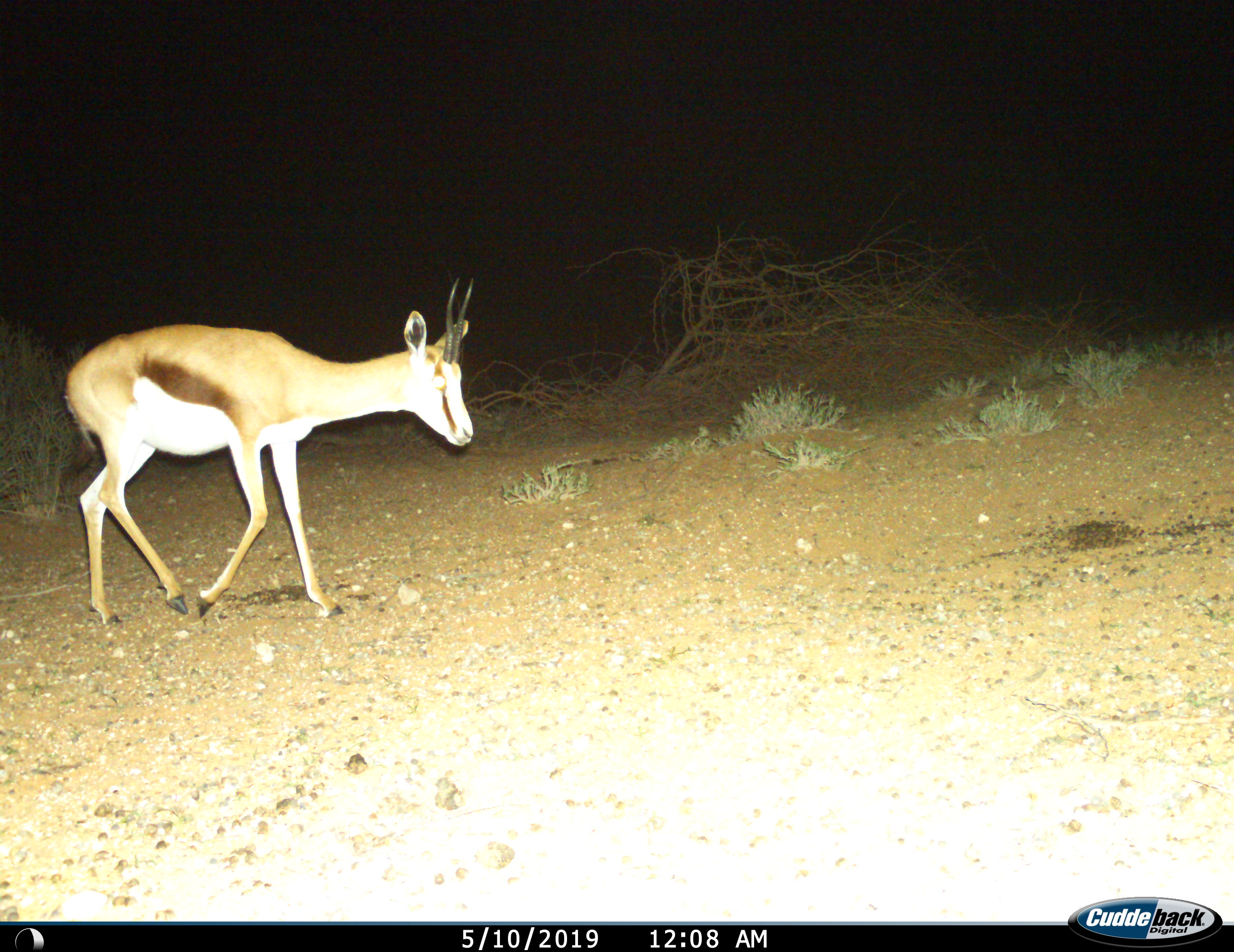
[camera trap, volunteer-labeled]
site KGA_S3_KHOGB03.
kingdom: Animalia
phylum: Chordata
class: Mammalia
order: Artiodactyla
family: Bovidae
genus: Antidorcas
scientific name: Antidorcas marsupialis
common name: springbok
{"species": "springbok (Antidorcas marsupialis)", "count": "1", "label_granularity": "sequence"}